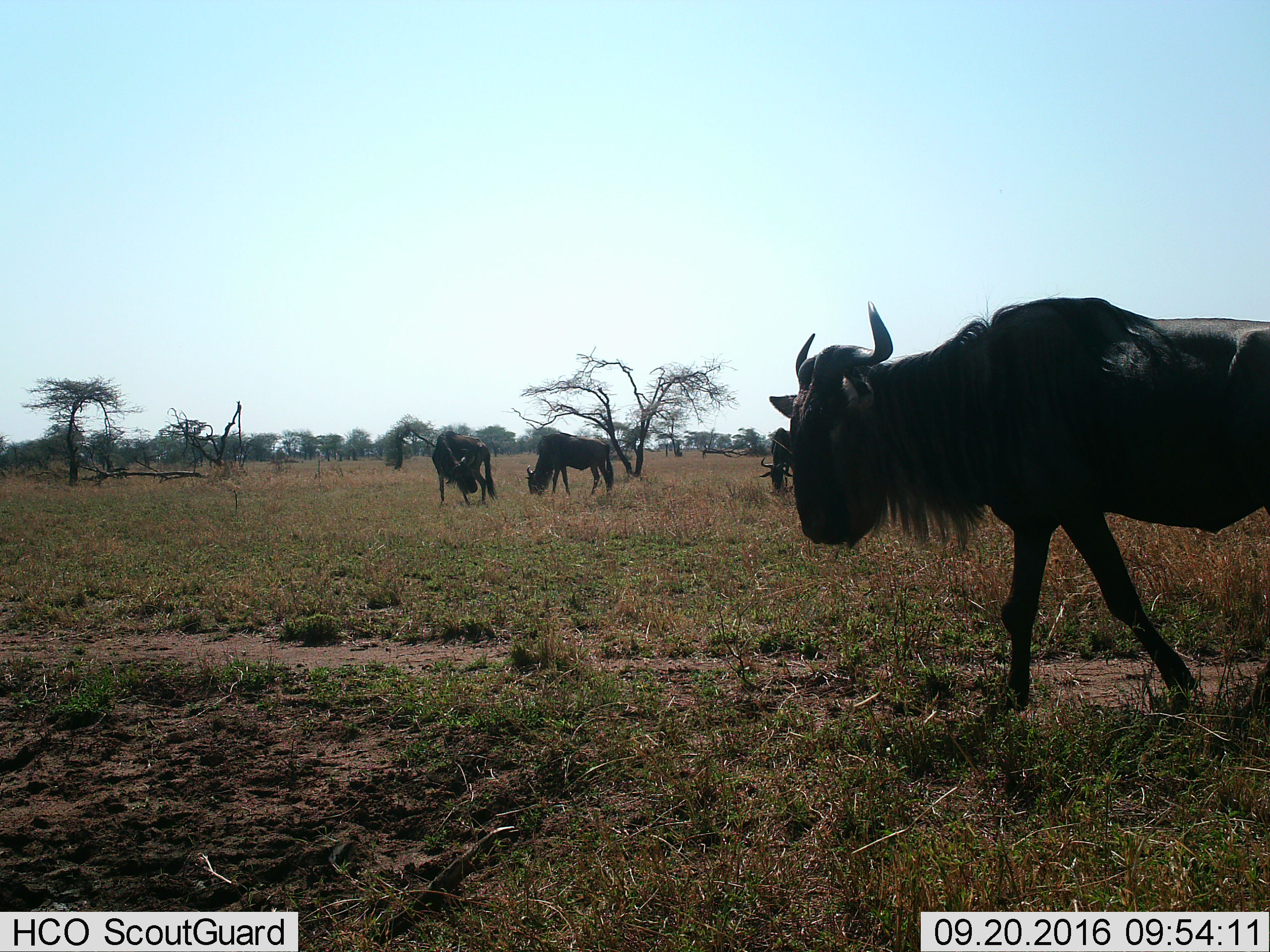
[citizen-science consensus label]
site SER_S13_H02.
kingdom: Animalia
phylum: Chordata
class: Mammalia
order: Artiodactyla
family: Bovidae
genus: Connochaetes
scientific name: Connochaetes taurinus taurinus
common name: blue wildebeest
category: wildebeestblue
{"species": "wildebeestblue (blue wildebeest) (Connochaetes taurinus taurinus)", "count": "4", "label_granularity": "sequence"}